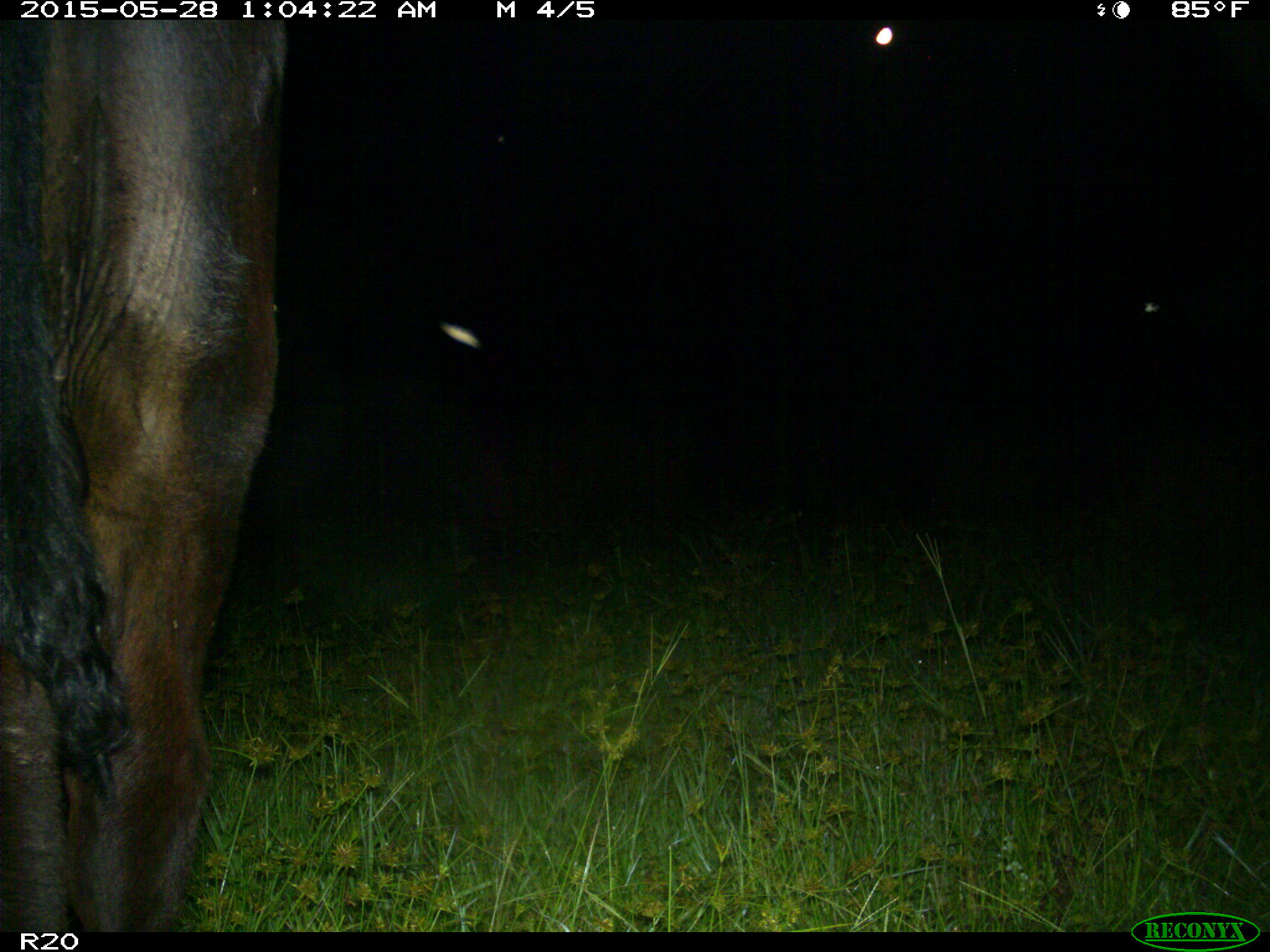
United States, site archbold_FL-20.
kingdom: Animalia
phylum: Chordata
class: Mammalia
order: Artiodactyla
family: Bovidae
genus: Bos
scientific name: Bos taurus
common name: domestic cow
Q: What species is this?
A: Bos taurus (domestic cow).